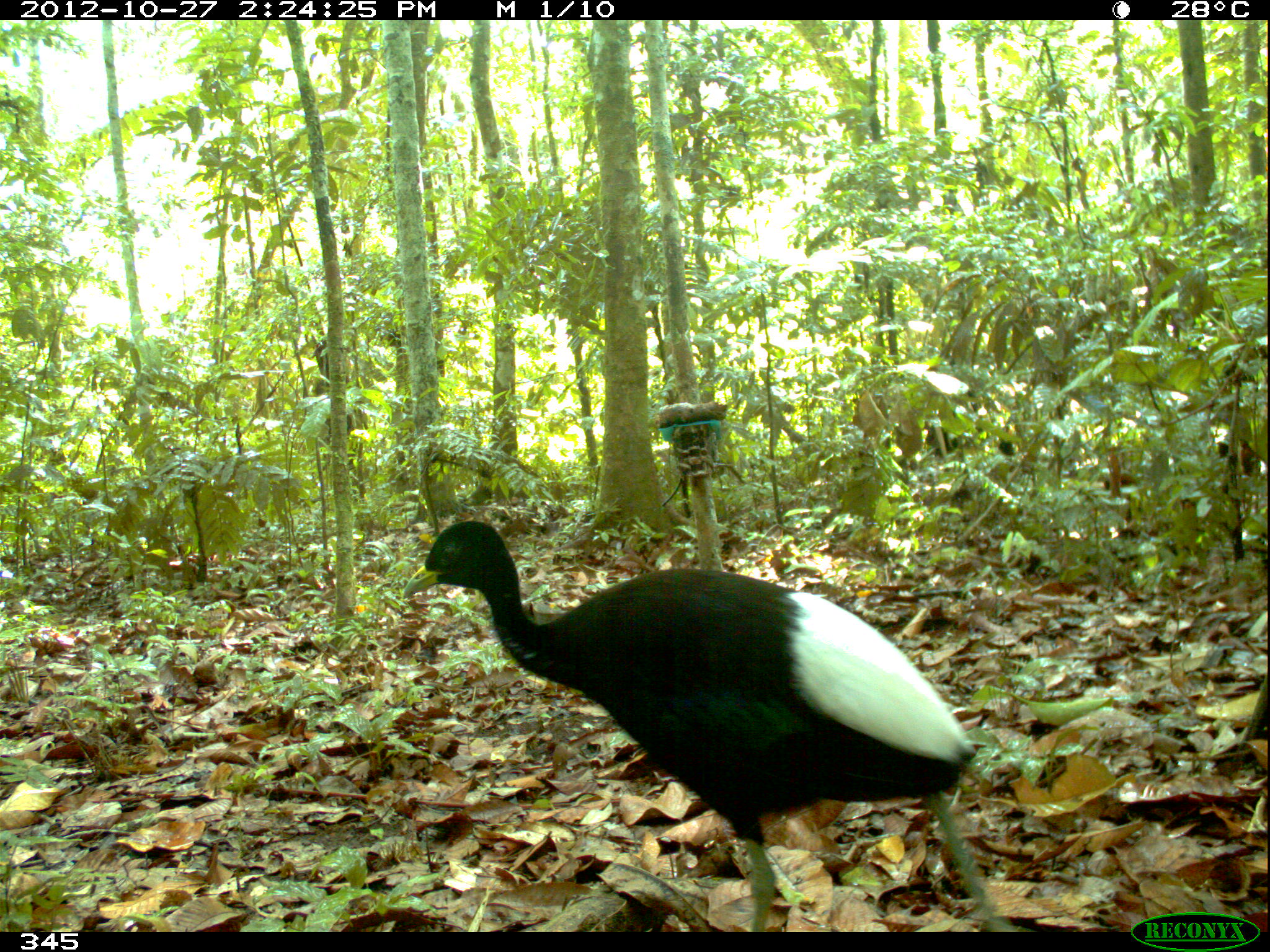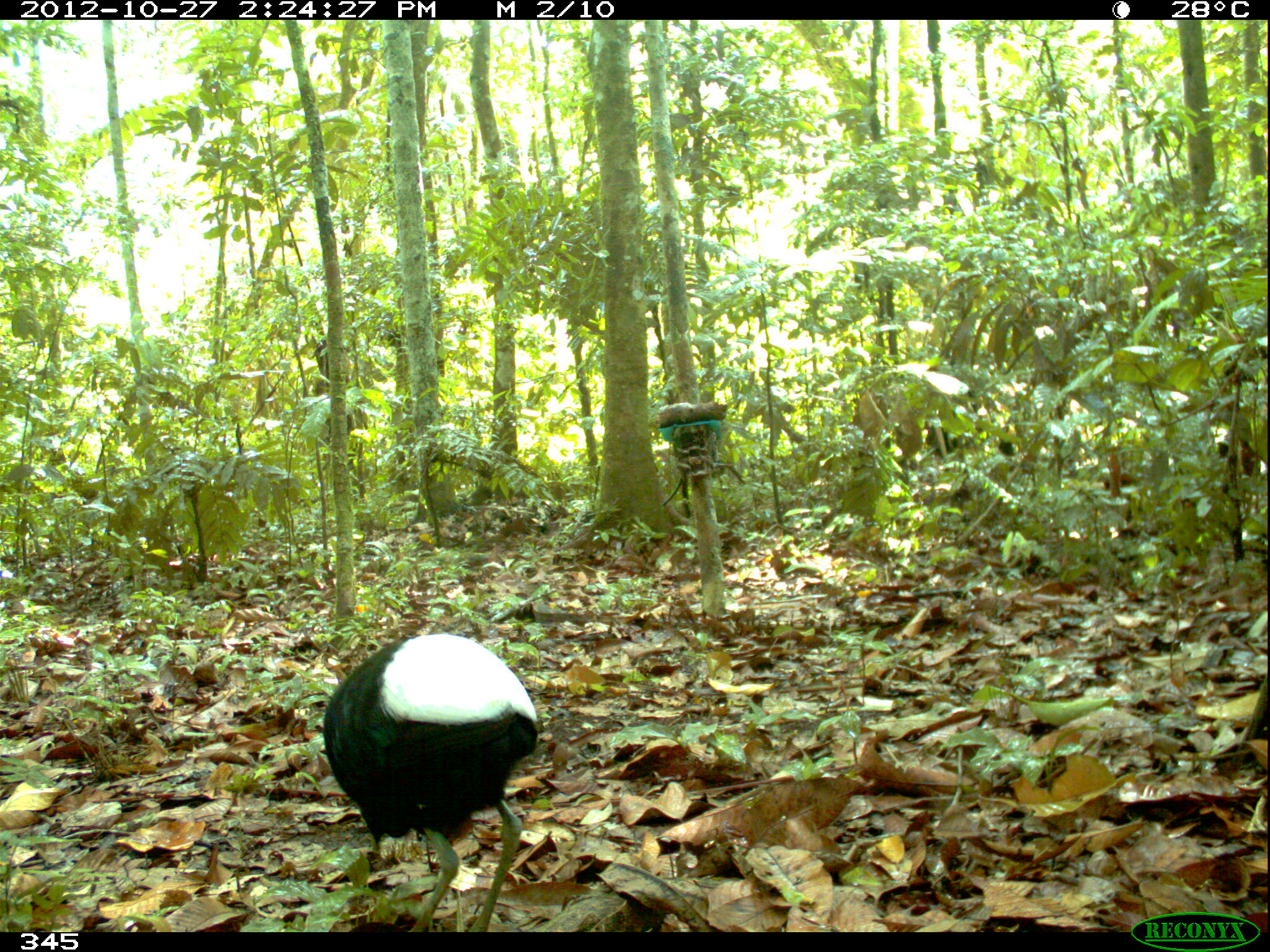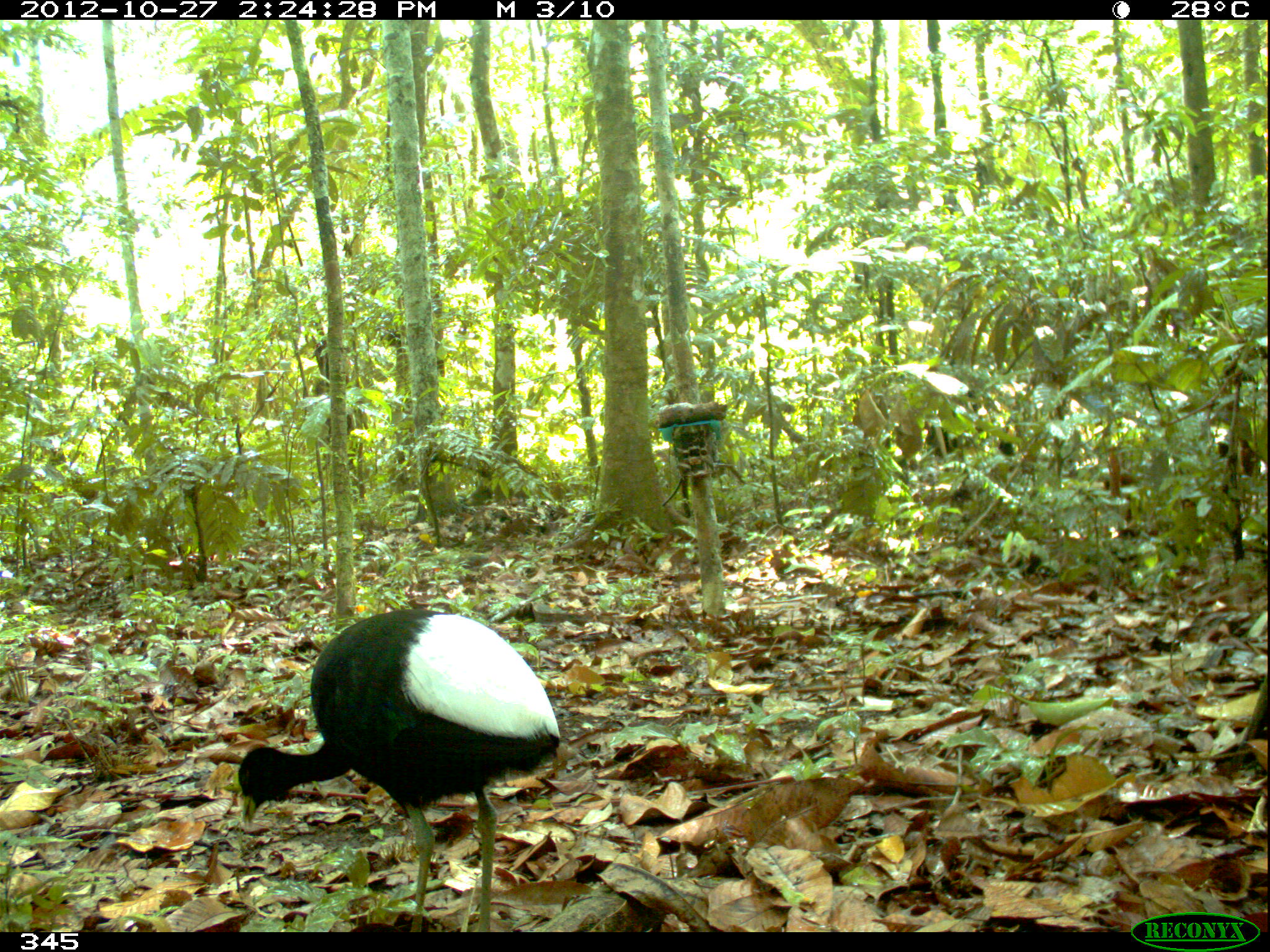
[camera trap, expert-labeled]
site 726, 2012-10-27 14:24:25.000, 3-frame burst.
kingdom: Animalia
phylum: Chordata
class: Aves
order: Gruiformes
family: Psophiidae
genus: Psophia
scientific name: Psophia leucoptera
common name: pale-winged trumpeter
Psophia leucoptera (pale-winged trumpeter).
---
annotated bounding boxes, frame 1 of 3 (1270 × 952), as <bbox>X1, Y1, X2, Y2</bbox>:
psophia leucoptera: <bbox>397, 519, 1017, 932</bbox>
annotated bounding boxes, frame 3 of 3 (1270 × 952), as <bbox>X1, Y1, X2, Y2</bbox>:
psophia leucoptera: <bbox>235, 610, 561, 930</bbox>